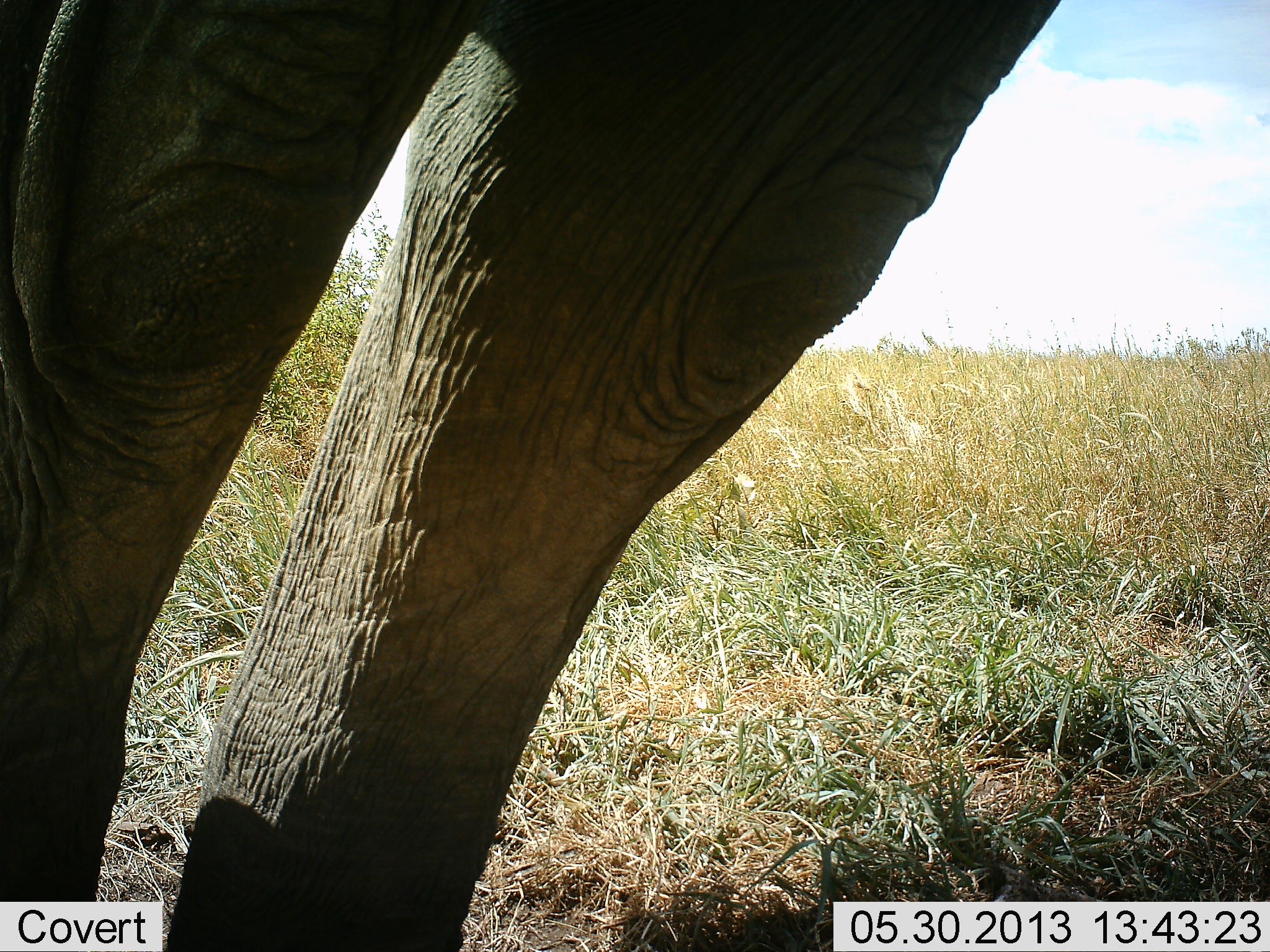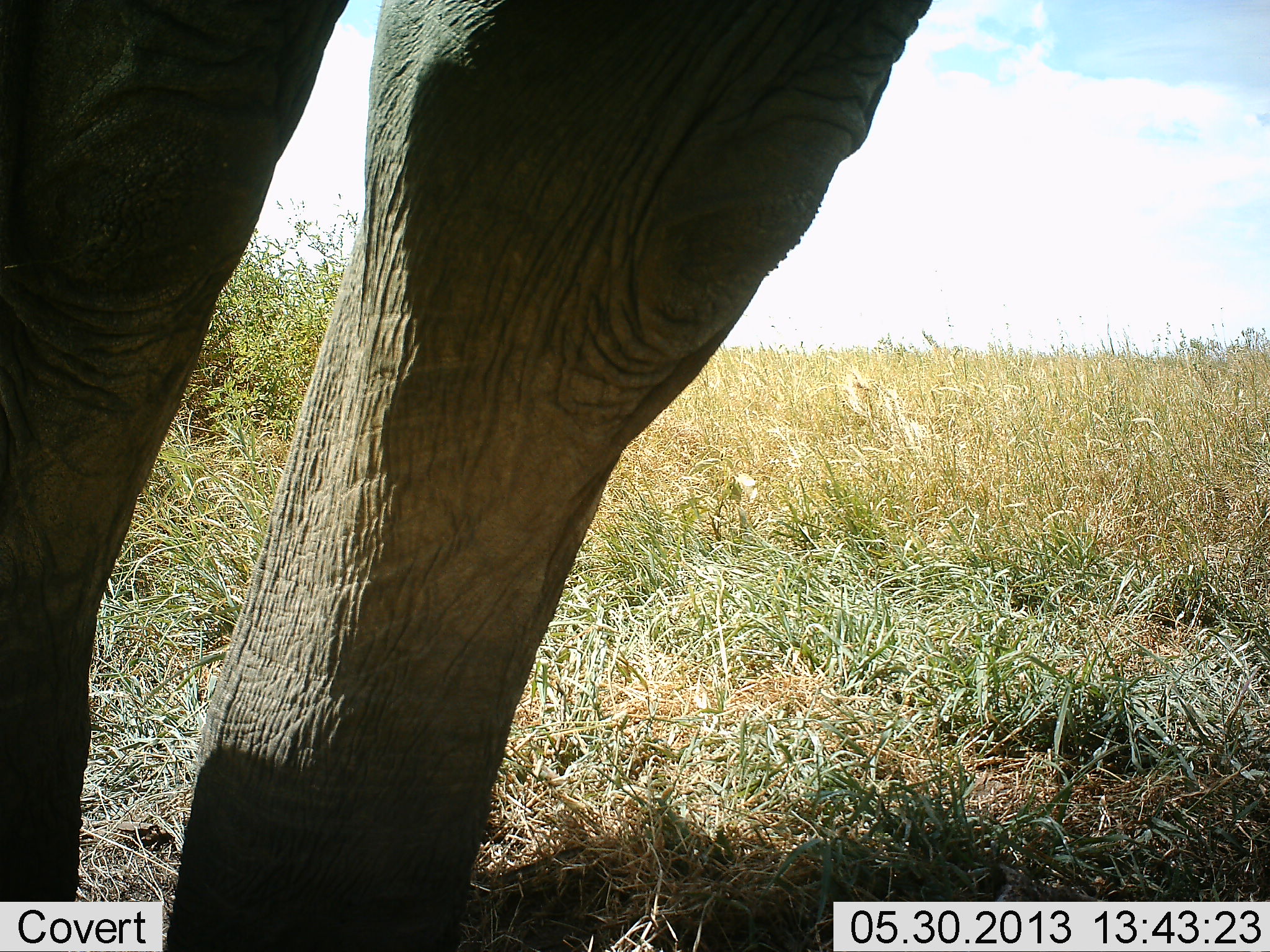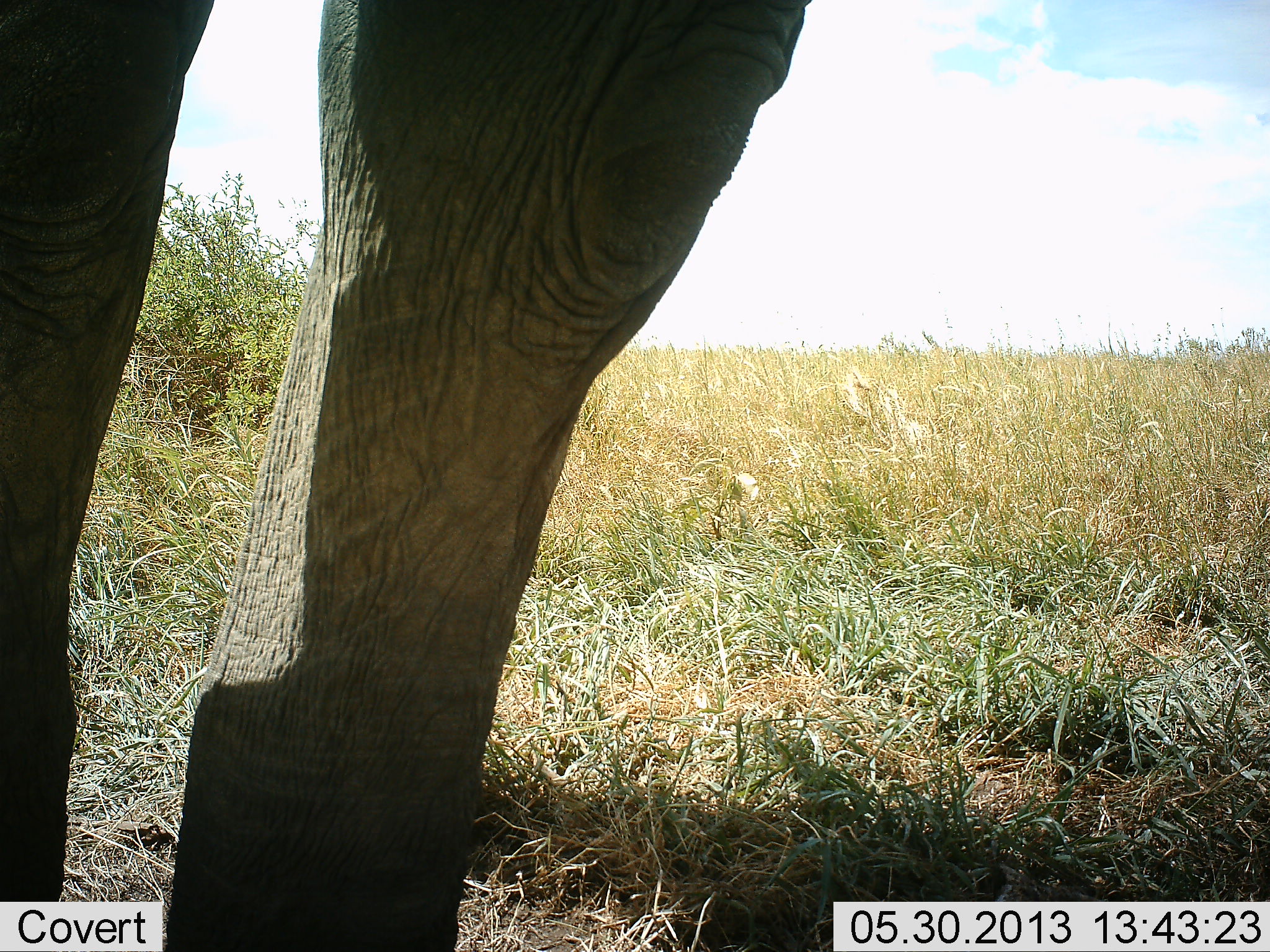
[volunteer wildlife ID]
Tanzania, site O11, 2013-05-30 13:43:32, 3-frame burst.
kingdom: Animalia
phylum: Chordata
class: Mammalia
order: Proboscidea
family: Elephantidae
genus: Loxodonta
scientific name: Loxodonta africana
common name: african bush elephant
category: elephant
Elephant (african bush elephant) (Loxodonta africana), count 1. Behavior (volunteer vote fractions): standing 90%, resting 20%, moving 10%, interacting 10%. Young present (vote fraction): 10%. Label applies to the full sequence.